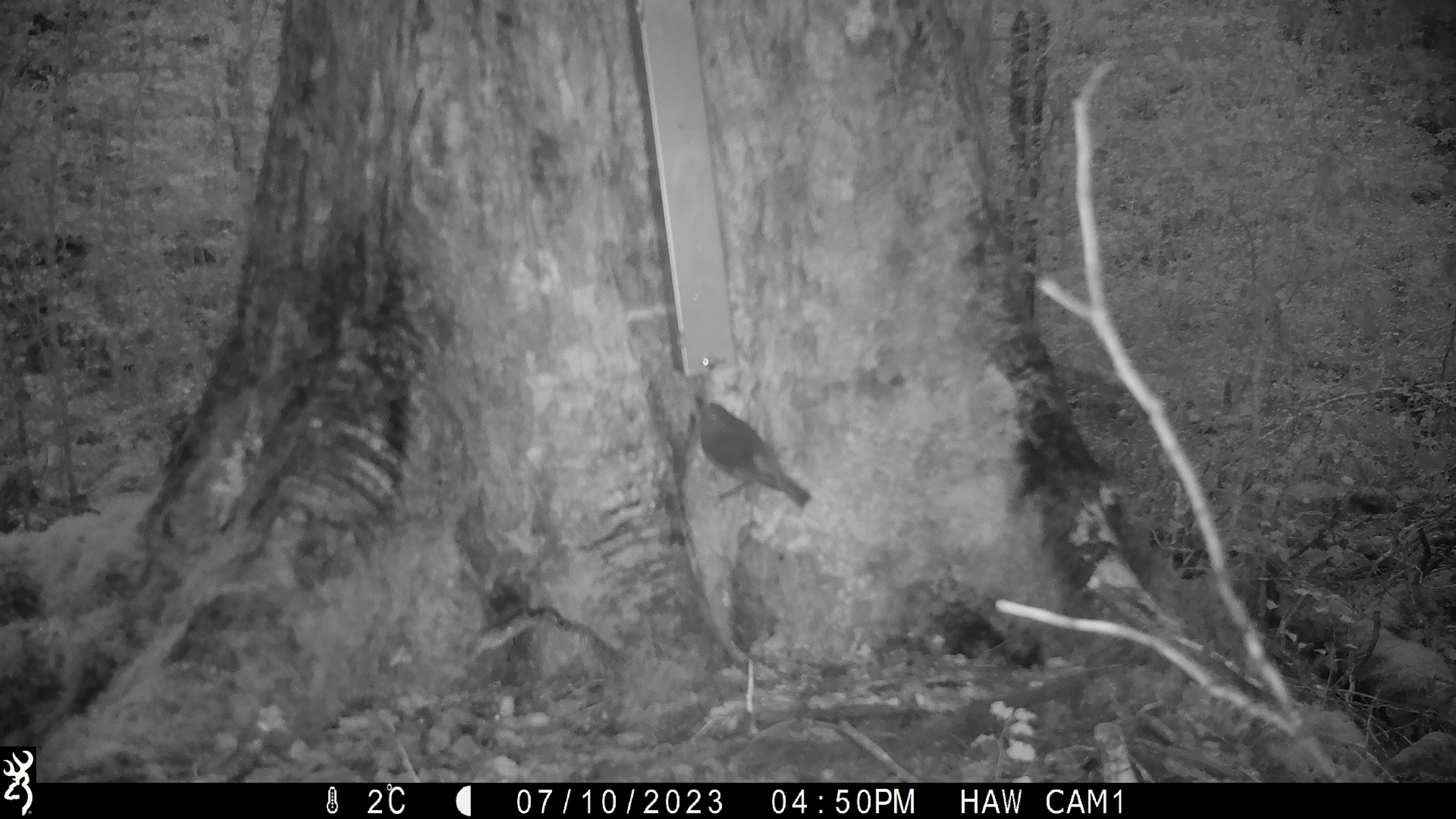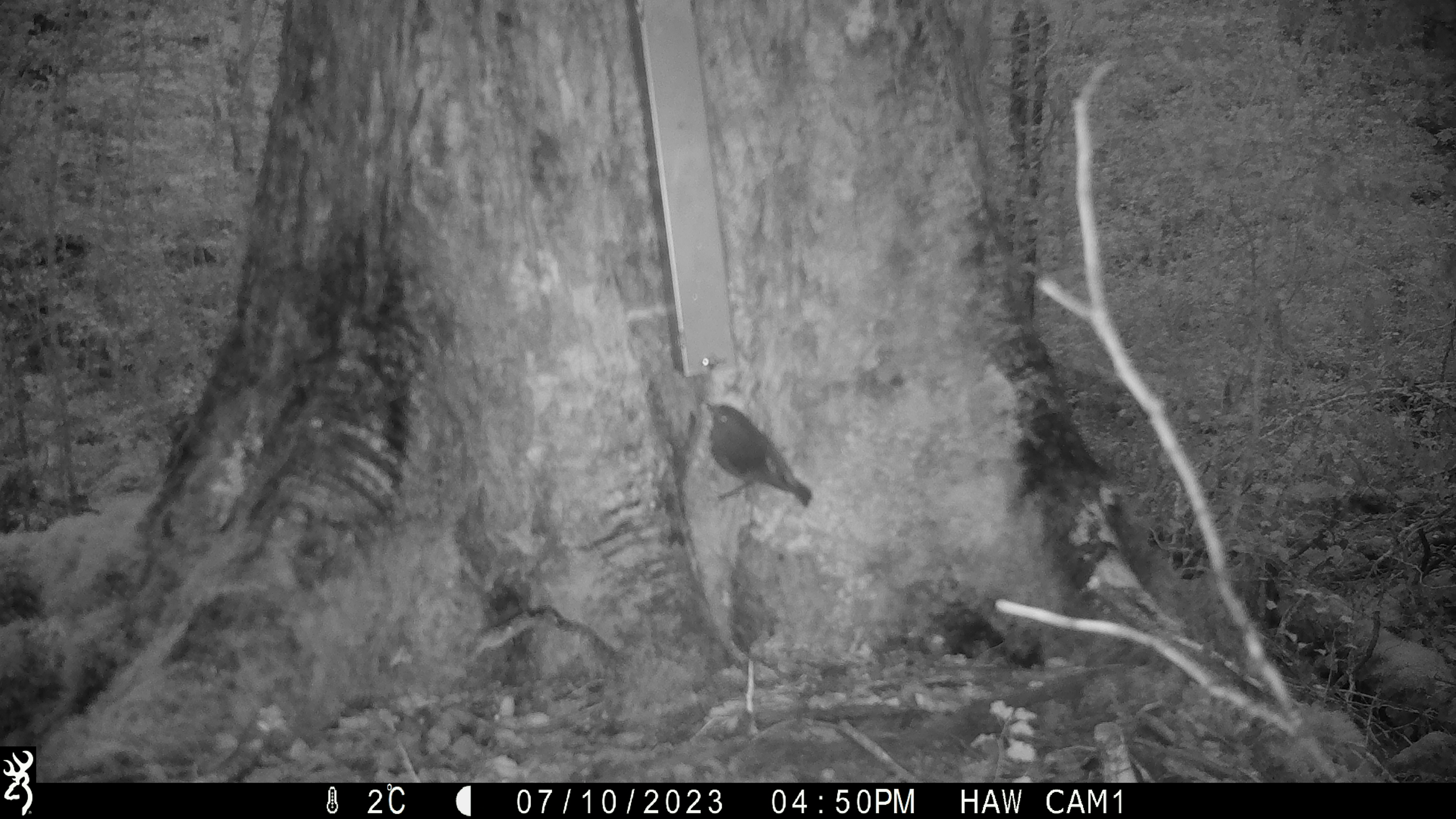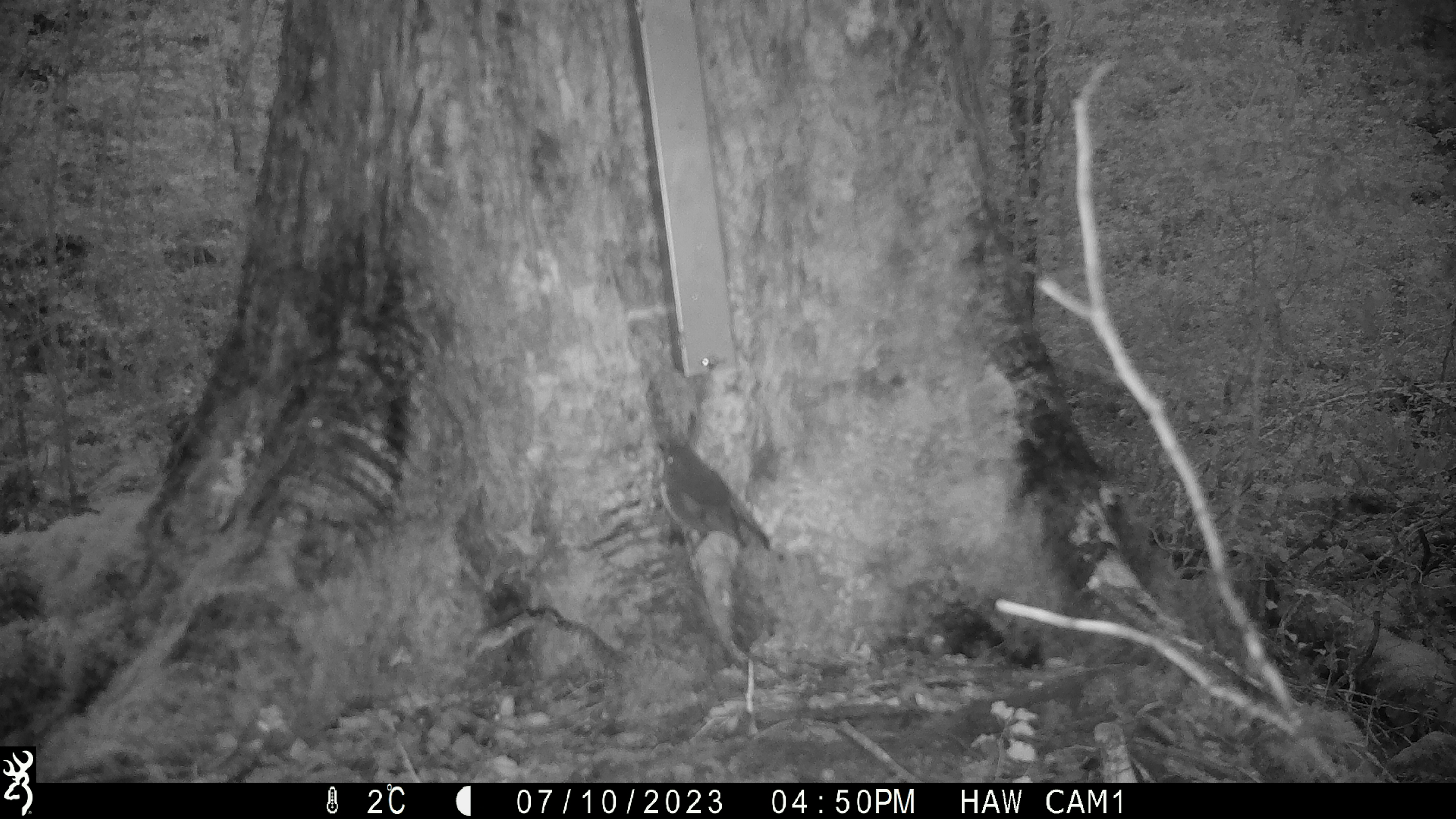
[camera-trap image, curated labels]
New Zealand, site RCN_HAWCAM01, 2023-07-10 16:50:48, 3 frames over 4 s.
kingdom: Animalia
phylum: Chordata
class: Aves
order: Passeriformes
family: Petroicidae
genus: Petroica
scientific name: Petroica australis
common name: new zealand robin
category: robin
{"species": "robin (new zealand robin) (Petroica australis)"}